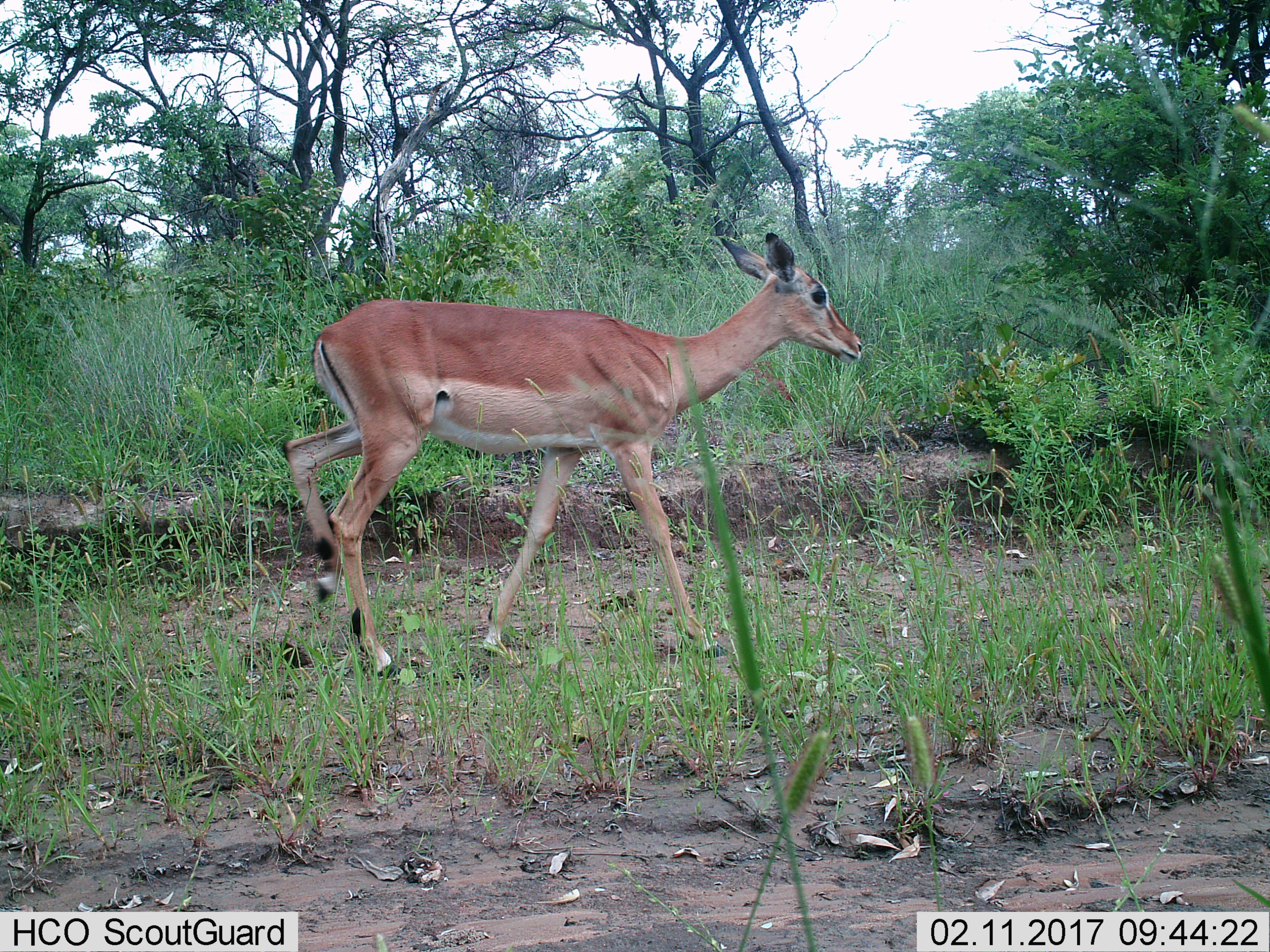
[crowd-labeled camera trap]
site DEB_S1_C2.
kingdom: Animalia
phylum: Chordata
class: Mammalia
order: Artiodactyla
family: Bovidae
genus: Aepyceros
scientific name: Aepyceros melampus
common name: impala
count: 1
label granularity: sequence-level